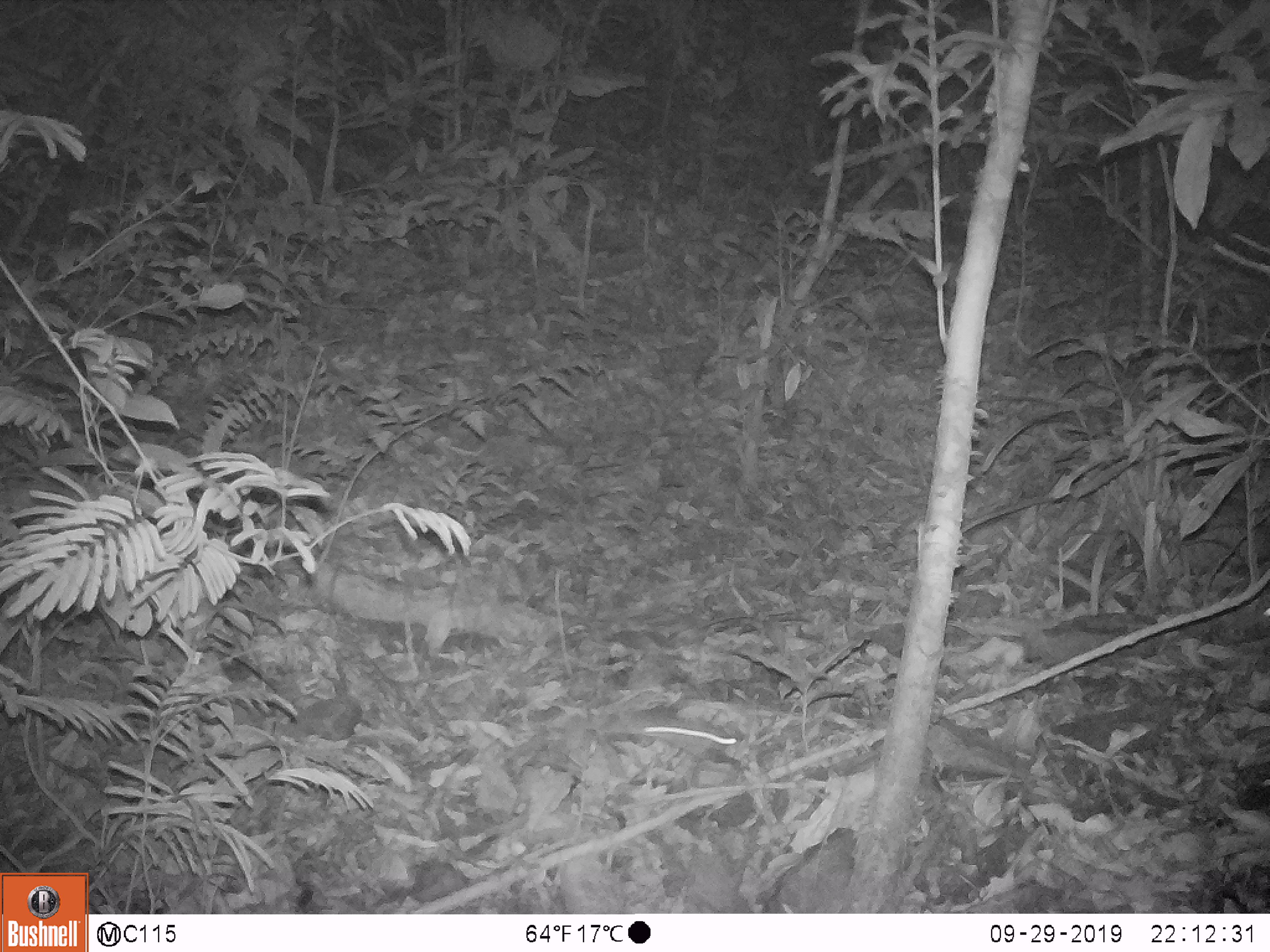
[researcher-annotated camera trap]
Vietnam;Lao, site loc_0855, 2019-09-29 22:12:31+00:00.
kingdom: Animalia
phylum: Chordata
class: Mammalia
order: Rodentia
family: Muridae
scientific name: Muridae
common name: old-world mice and rats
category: unidentified murid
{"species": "unidentified murid (old-world mice and rats) (Muridae)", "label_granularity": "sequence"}